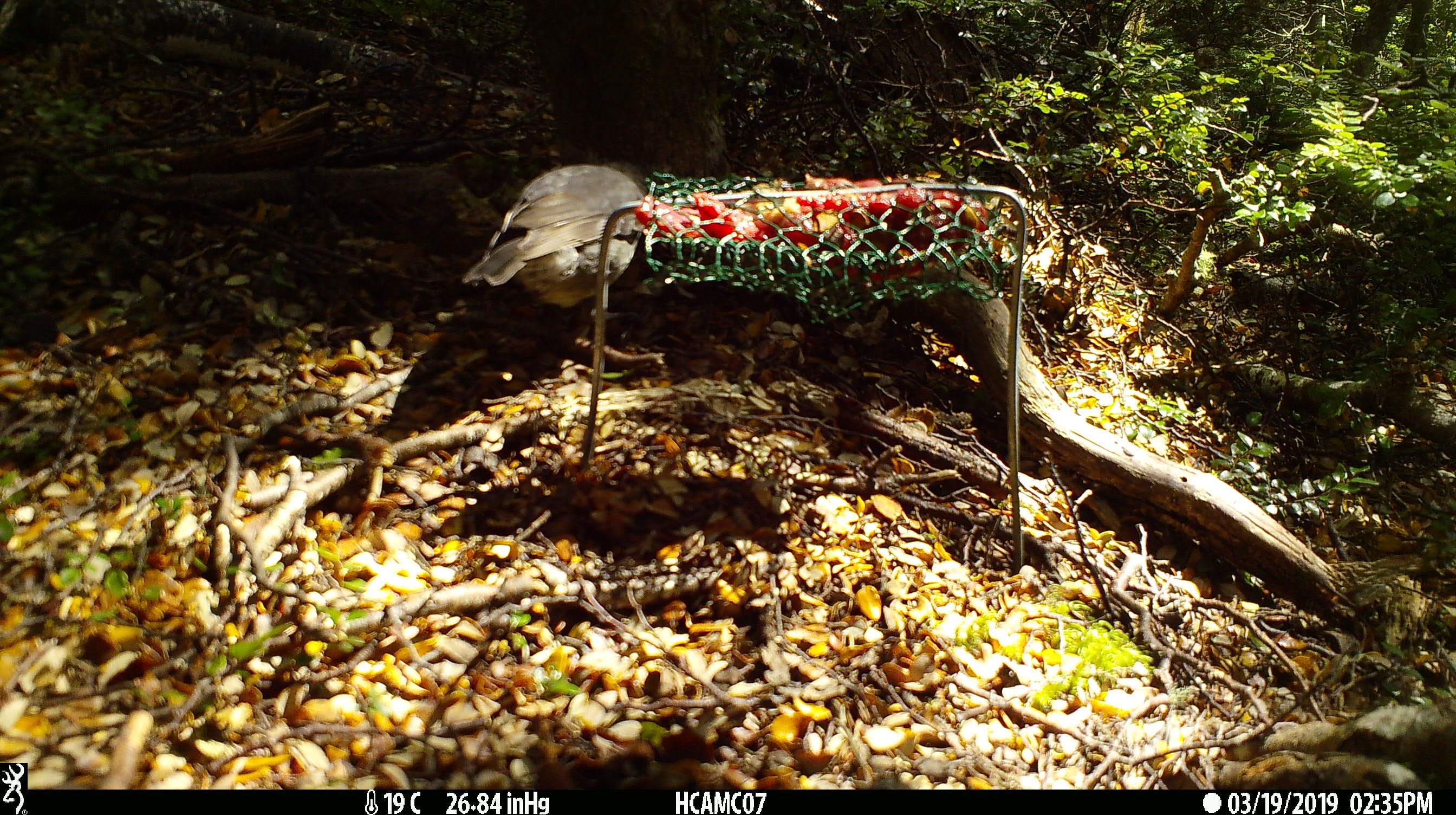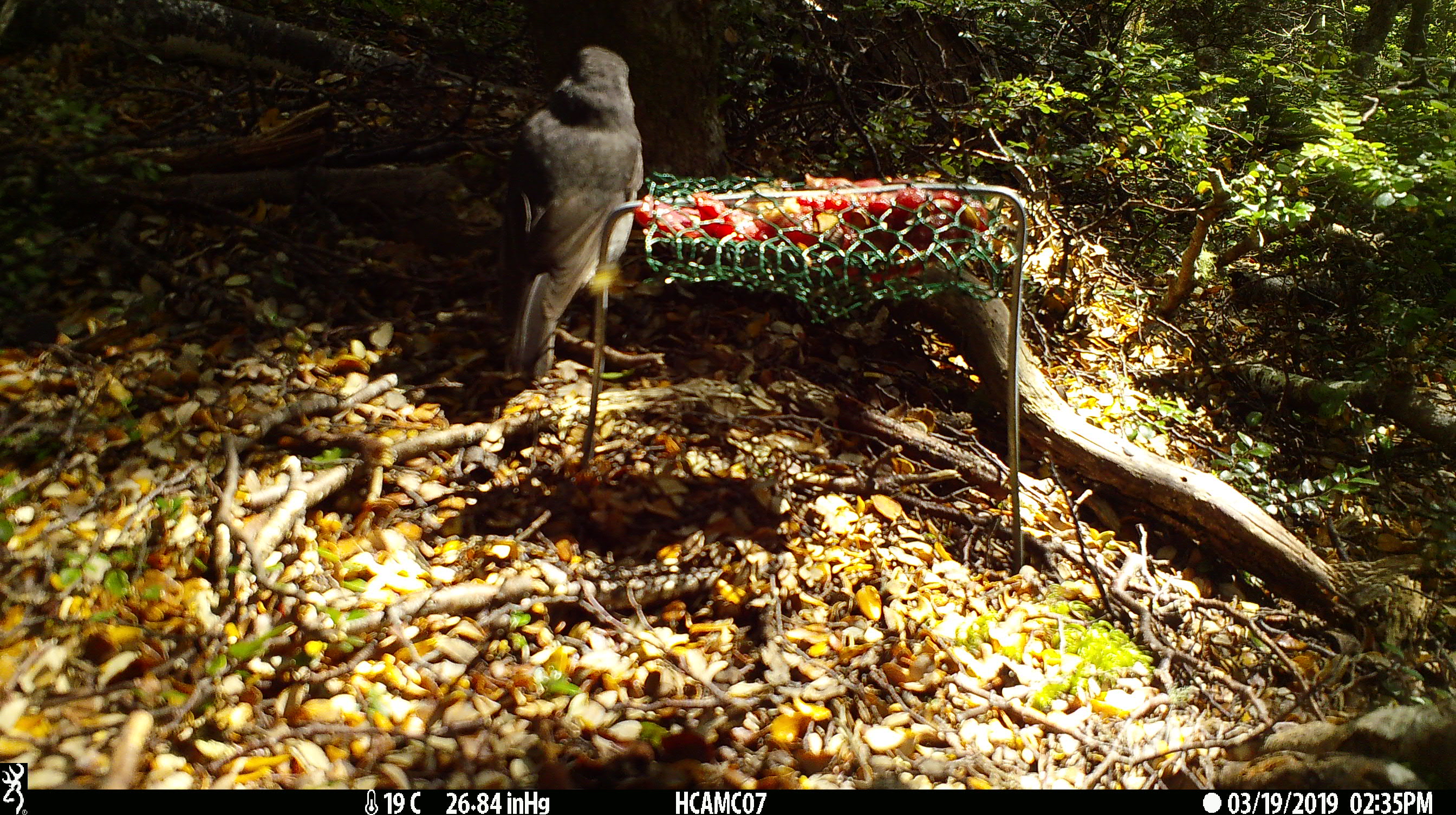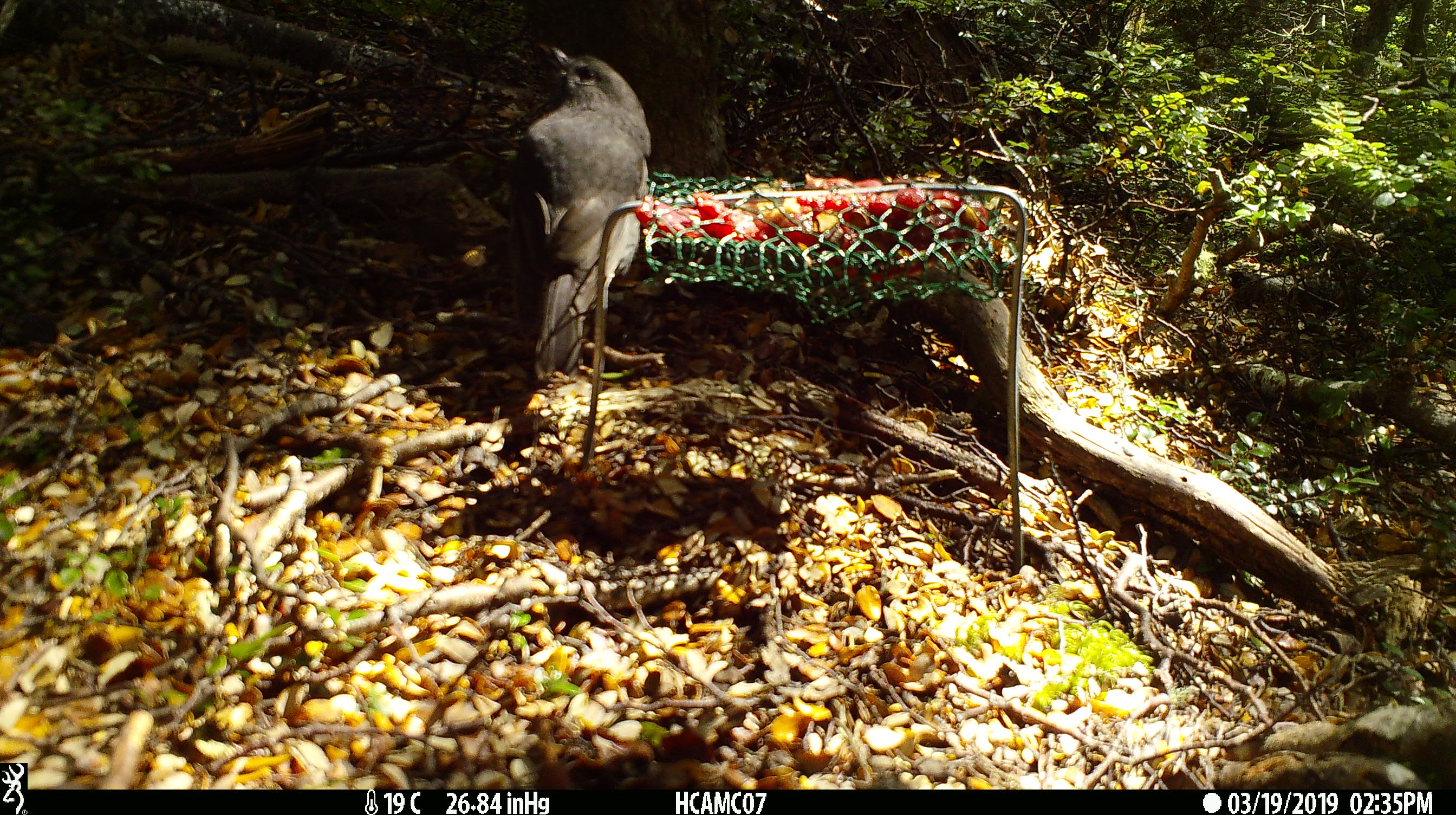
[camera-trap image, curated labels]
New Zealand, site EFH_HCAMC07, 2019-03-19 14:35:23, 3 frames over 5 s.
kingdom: Animalia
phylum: Chordata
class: Aves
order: Passeriformes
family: Petroicidae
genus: Petroica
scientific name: Petroica australis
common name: new zealand robin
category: robin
Robin (new zealand robin) (Petroica australis).